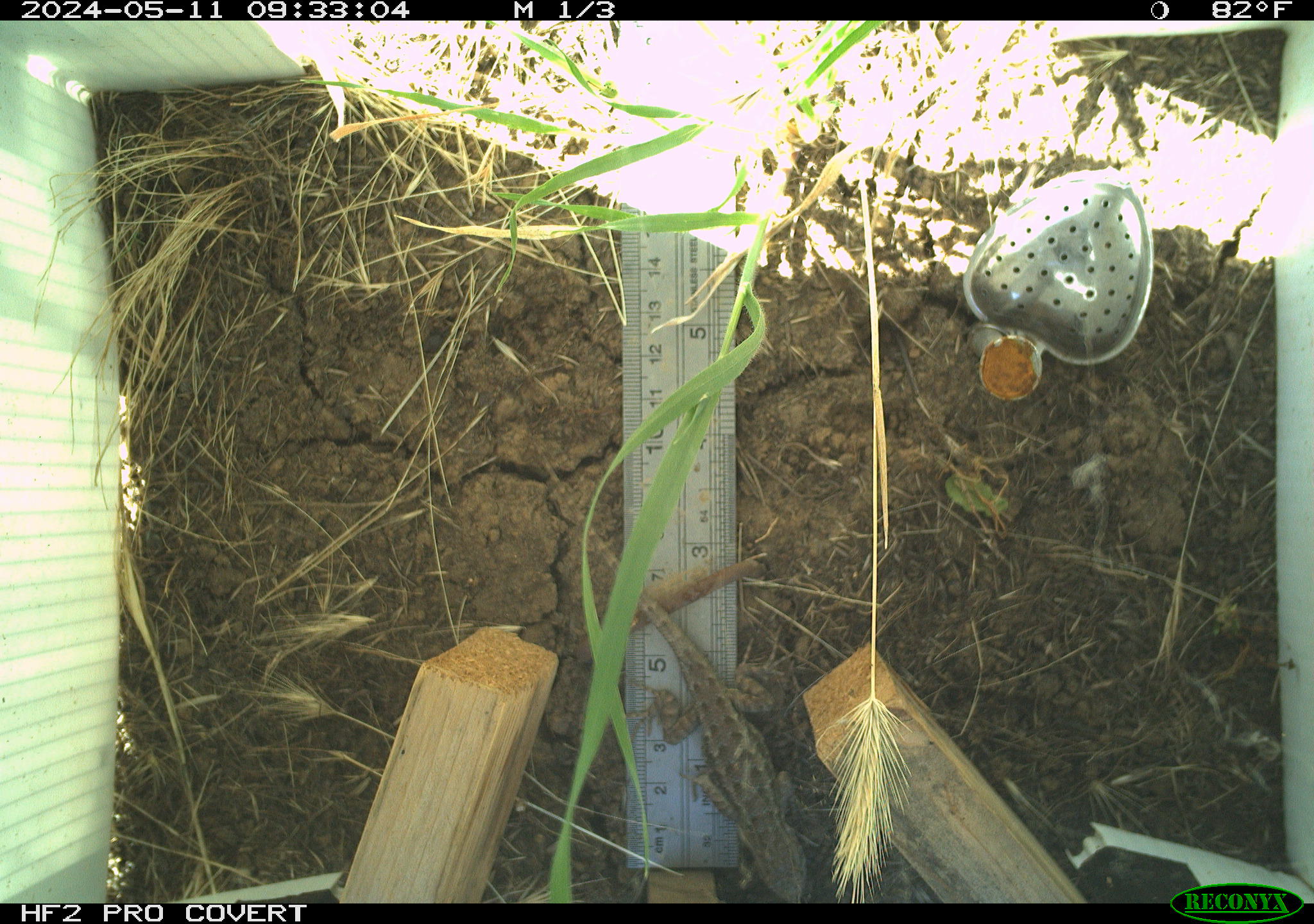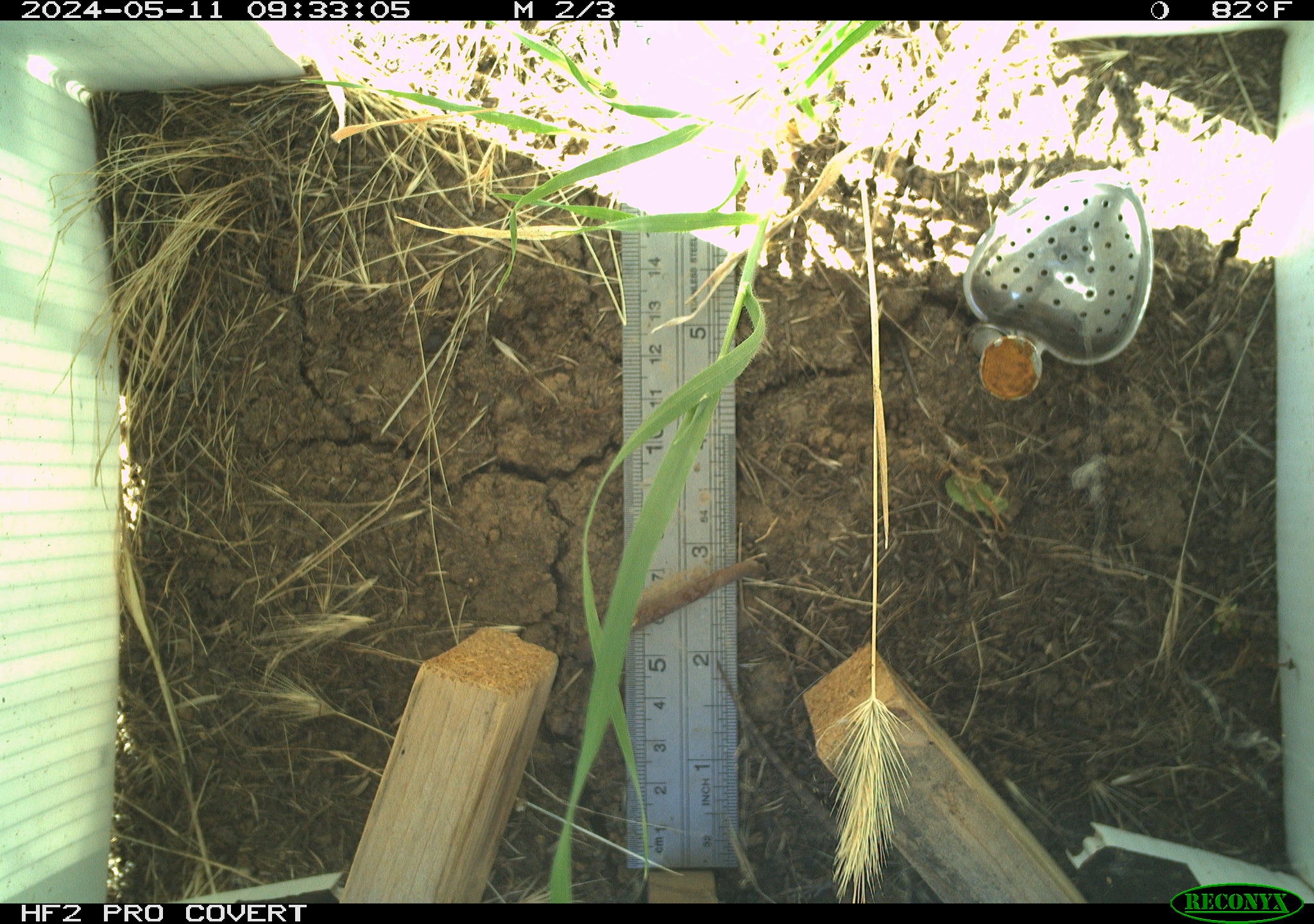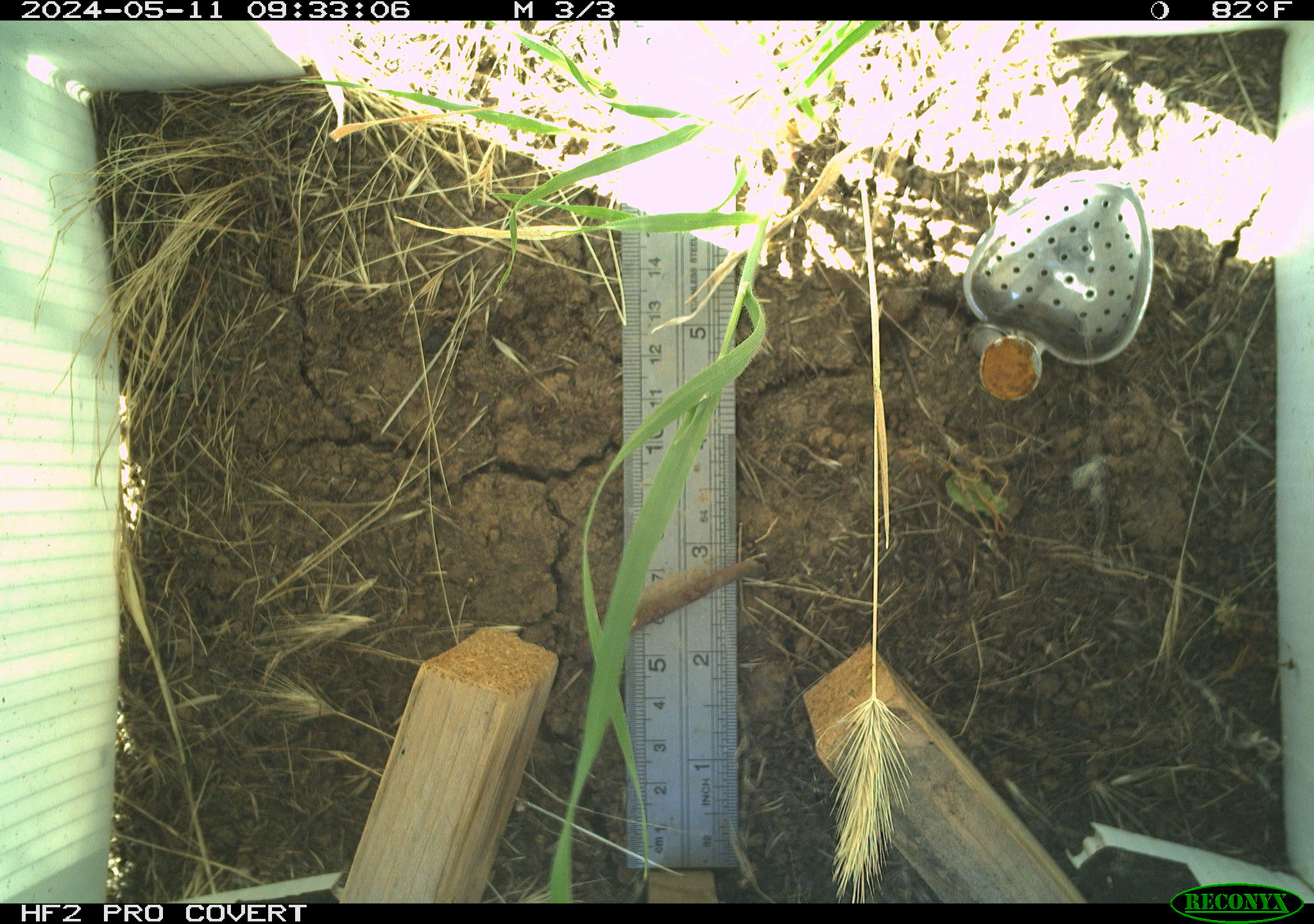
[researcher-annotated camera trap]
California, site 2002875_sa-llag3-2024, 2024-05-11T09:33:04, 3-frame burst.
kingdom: Animalia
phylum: Chordata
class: Reptilia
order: Squamata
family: Phrynosomatidae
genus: Sceloporus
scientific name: Sceloporus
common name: spiny lizards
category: sceloporus species